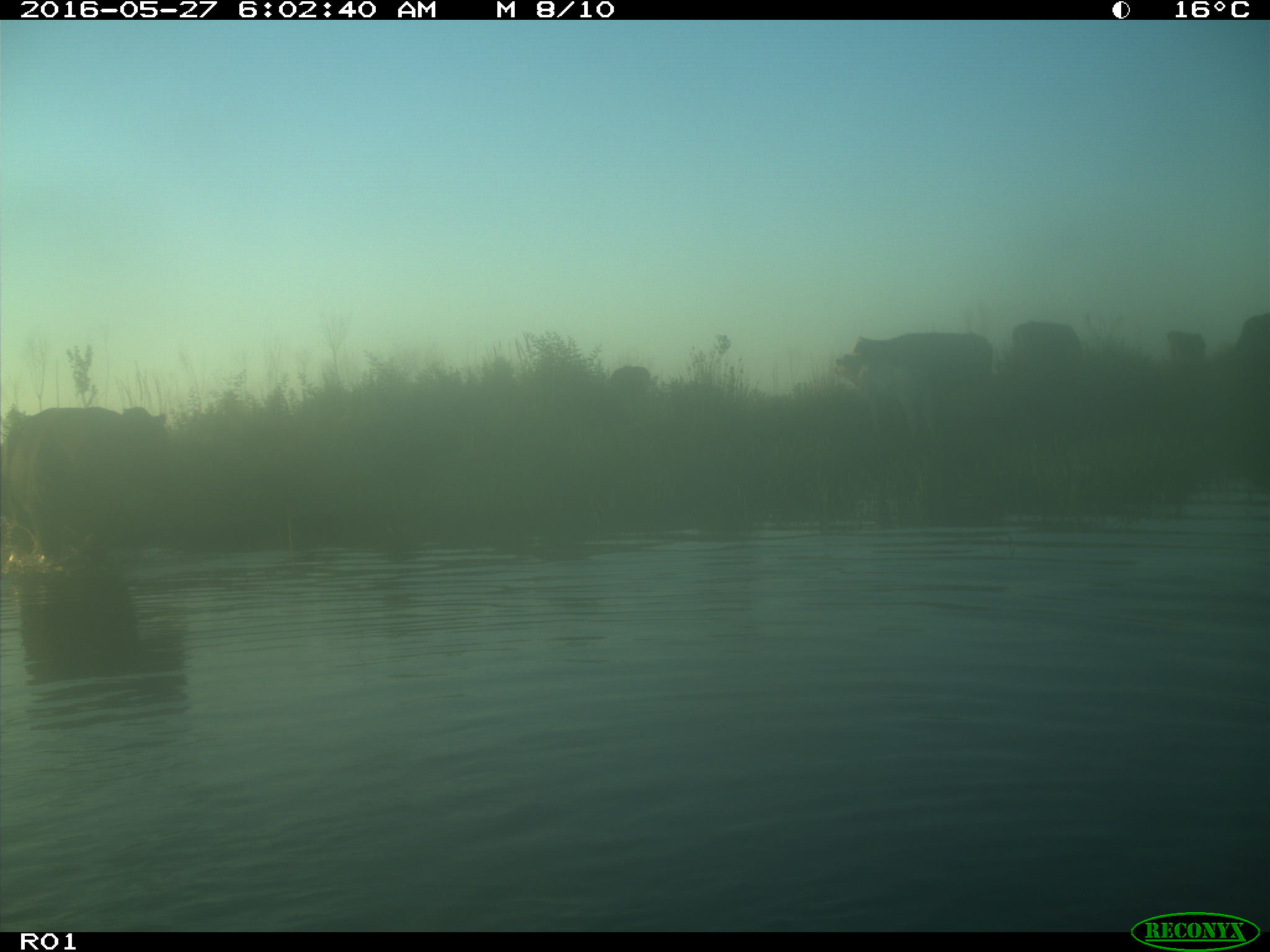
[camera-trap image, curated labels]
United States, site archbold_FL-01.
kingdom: Animalia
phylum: Chordata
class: Mammalia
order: Artiodactyla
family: Bovidae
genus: Bos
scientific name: Bos taurus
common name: domestic cow